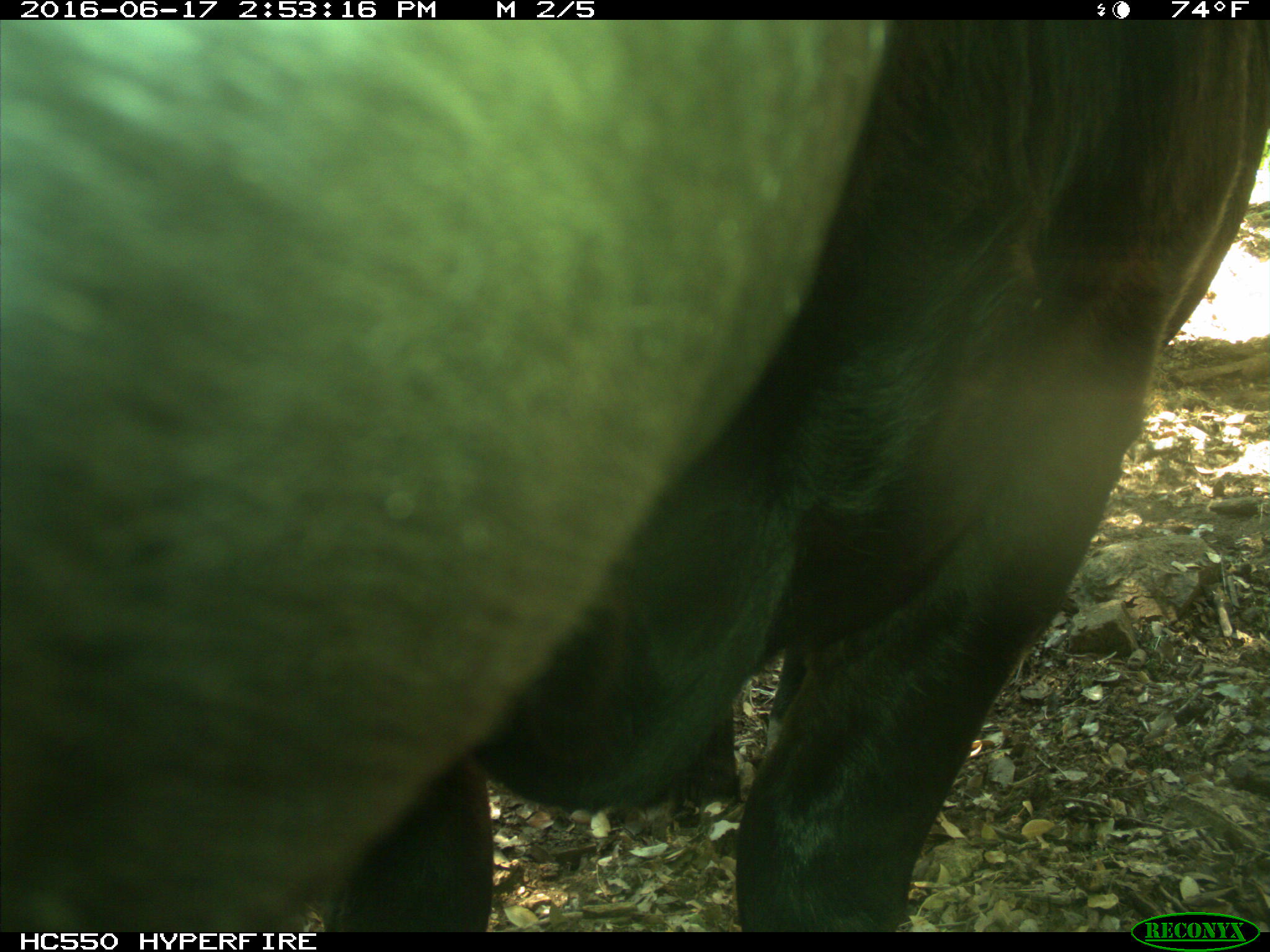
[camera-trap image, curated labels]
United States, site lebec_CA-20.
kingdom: Animalia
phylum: Chordata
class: Mammalia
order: Artiodactyla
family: Bovidae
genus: Bos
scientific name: Bos taurus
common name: domestic cow